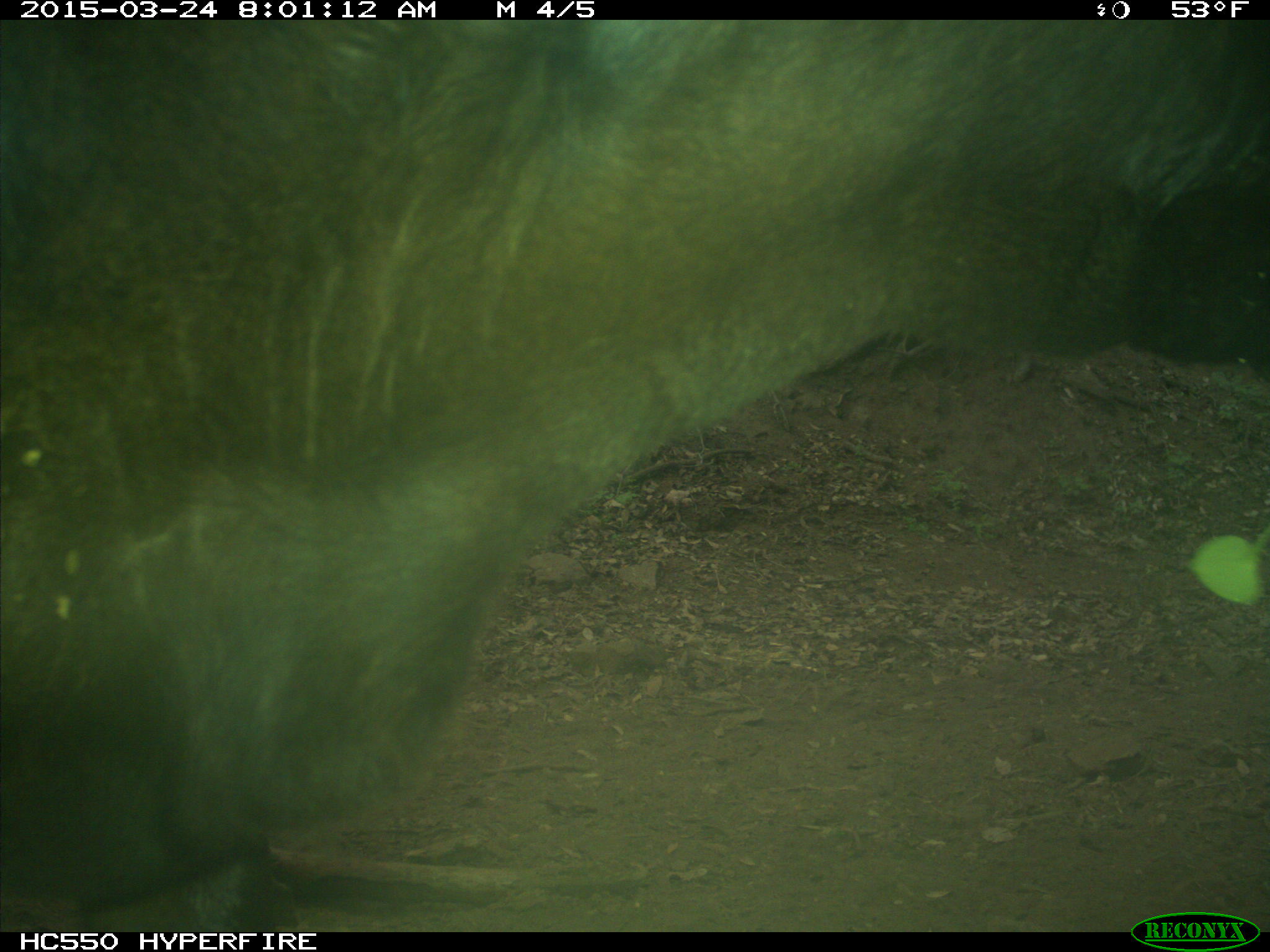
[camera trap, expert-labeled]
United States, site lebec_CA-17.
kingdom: Animalia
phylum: Chordata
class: Mammalia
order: Artiodactyla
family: Bovidae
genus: Bos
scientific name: Bos taurus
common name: domestic cow